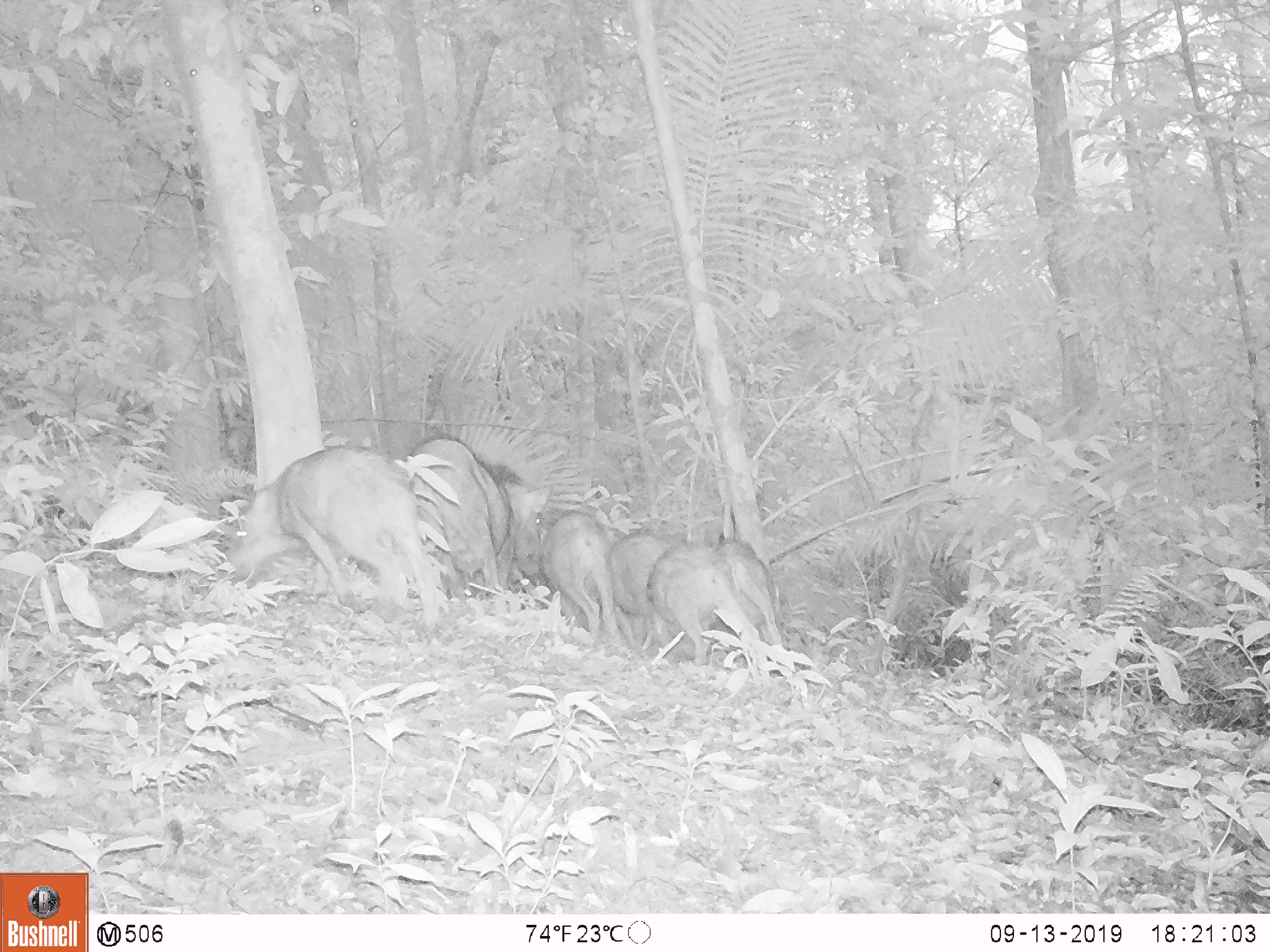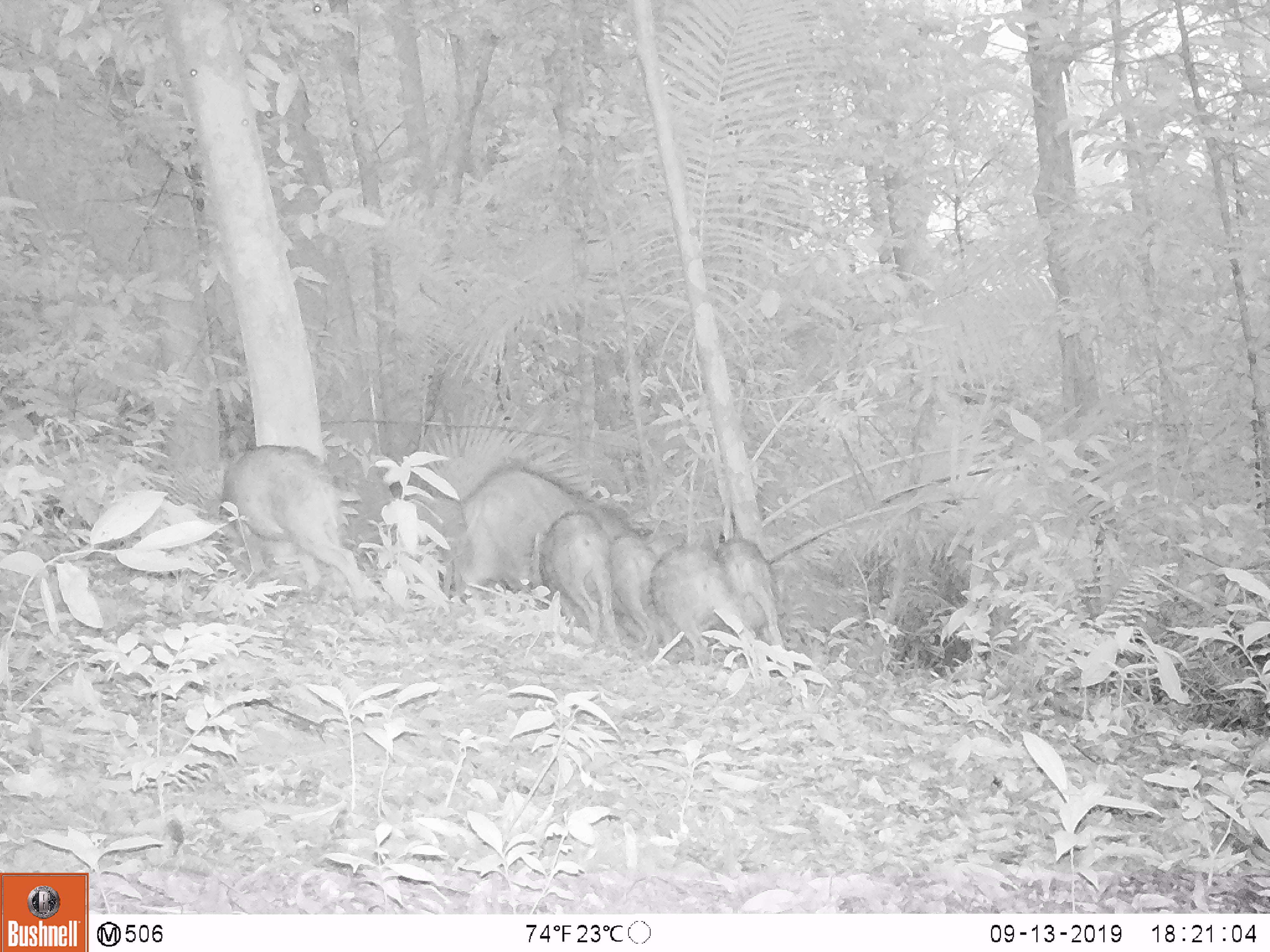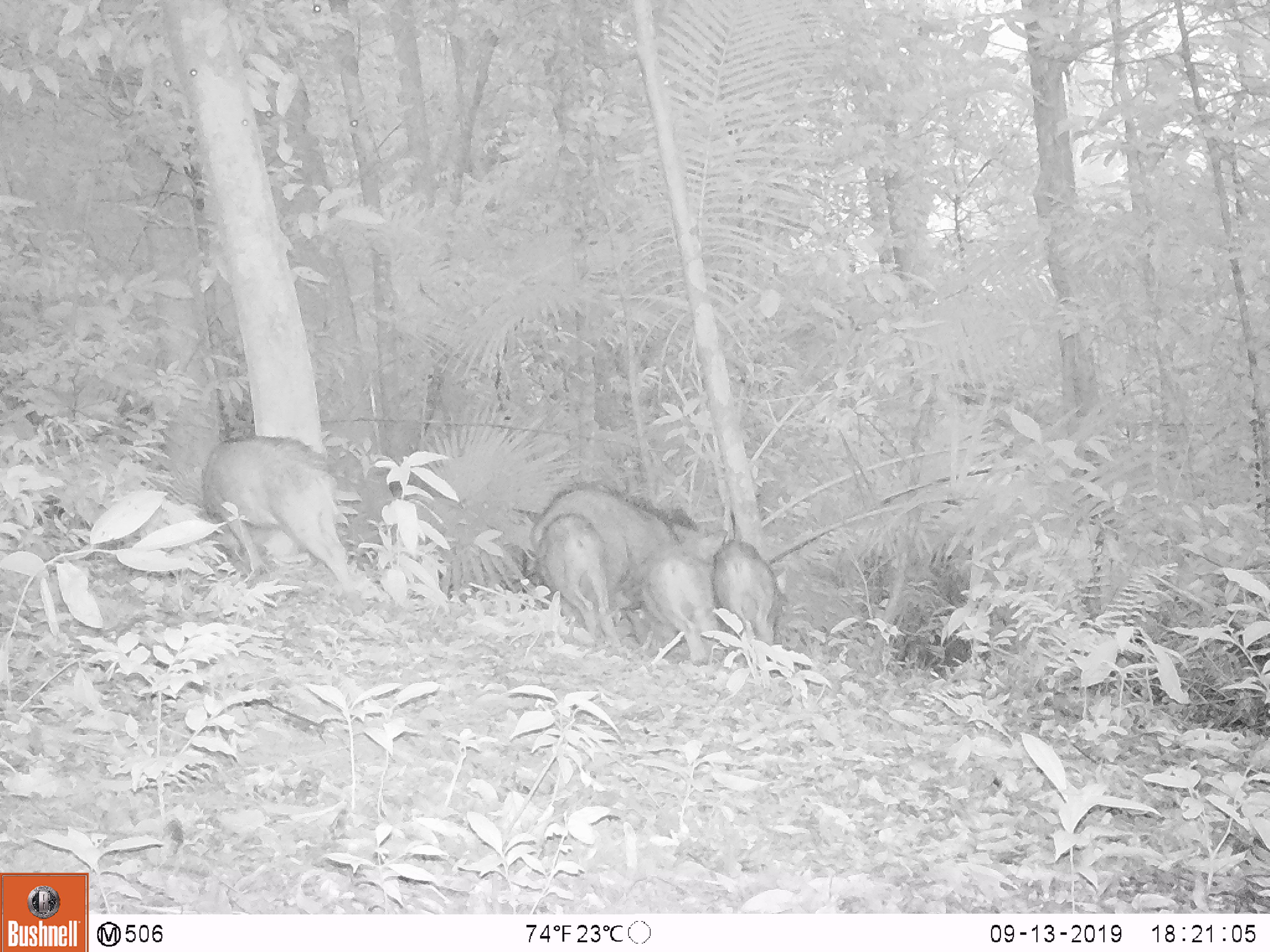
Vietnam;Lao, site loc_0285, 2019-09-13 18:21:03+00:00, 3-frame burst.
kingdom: Animalia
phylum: Chordata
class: Mammalia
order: Artiodactyla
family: Suidae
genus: Sus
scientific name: Sus scrofa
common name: eurasian wild pig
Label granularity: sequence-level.